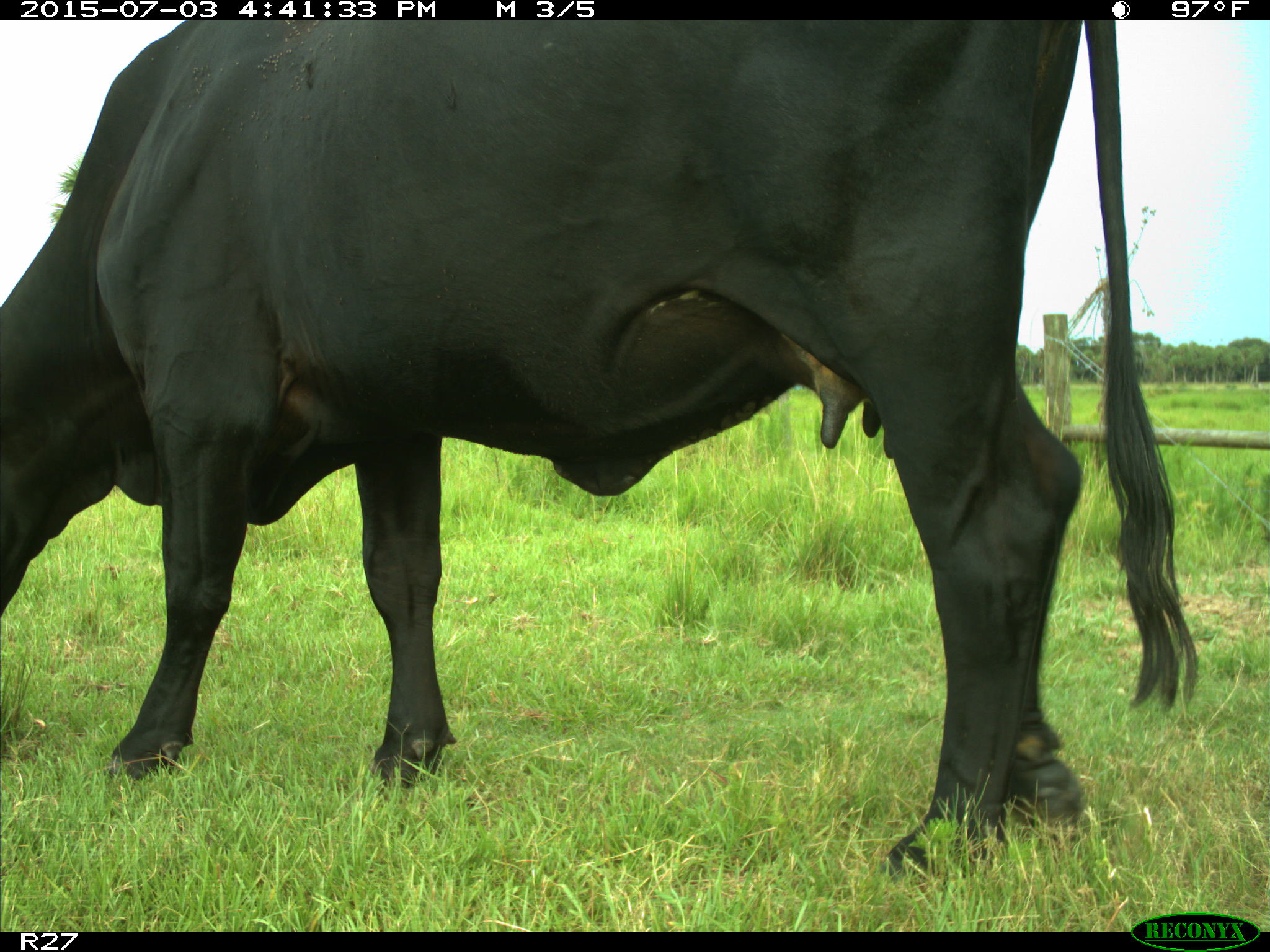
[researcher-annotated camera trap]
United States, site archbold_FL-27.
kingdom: Animalia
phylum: Chordata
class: Mammalia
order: Artiodactyla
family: Bovidae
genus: Bos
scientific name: Bos taurus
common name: domestic cow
Bos taurus (domestic cow).